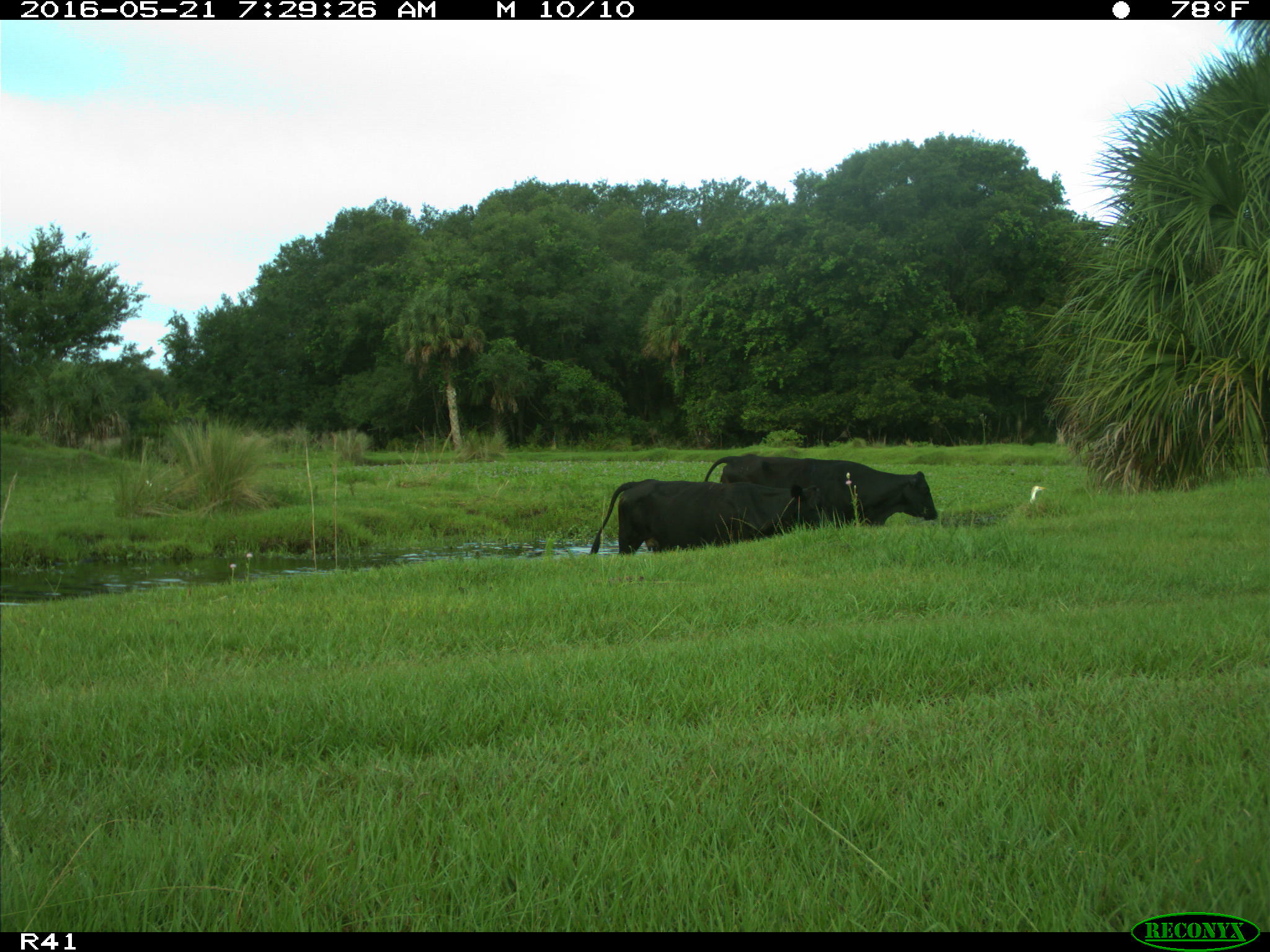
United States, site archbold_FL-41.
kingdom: Animalia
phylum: Chordata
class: Mammalia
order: Artiodactyla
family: Bovidae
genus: Bos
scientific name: Bos taurus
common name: domestic cow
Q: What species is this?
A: Bos taurus (domestic cow).